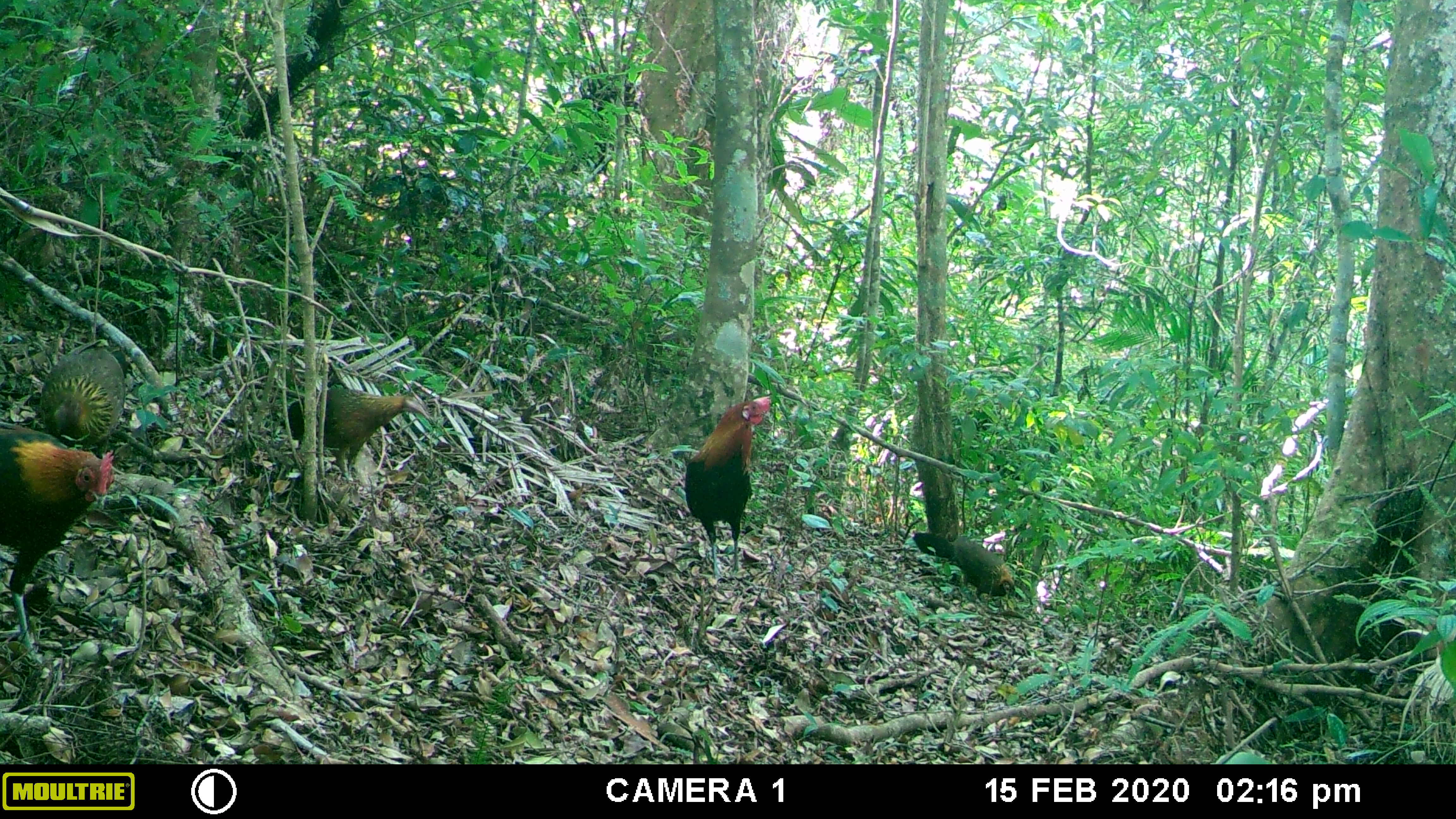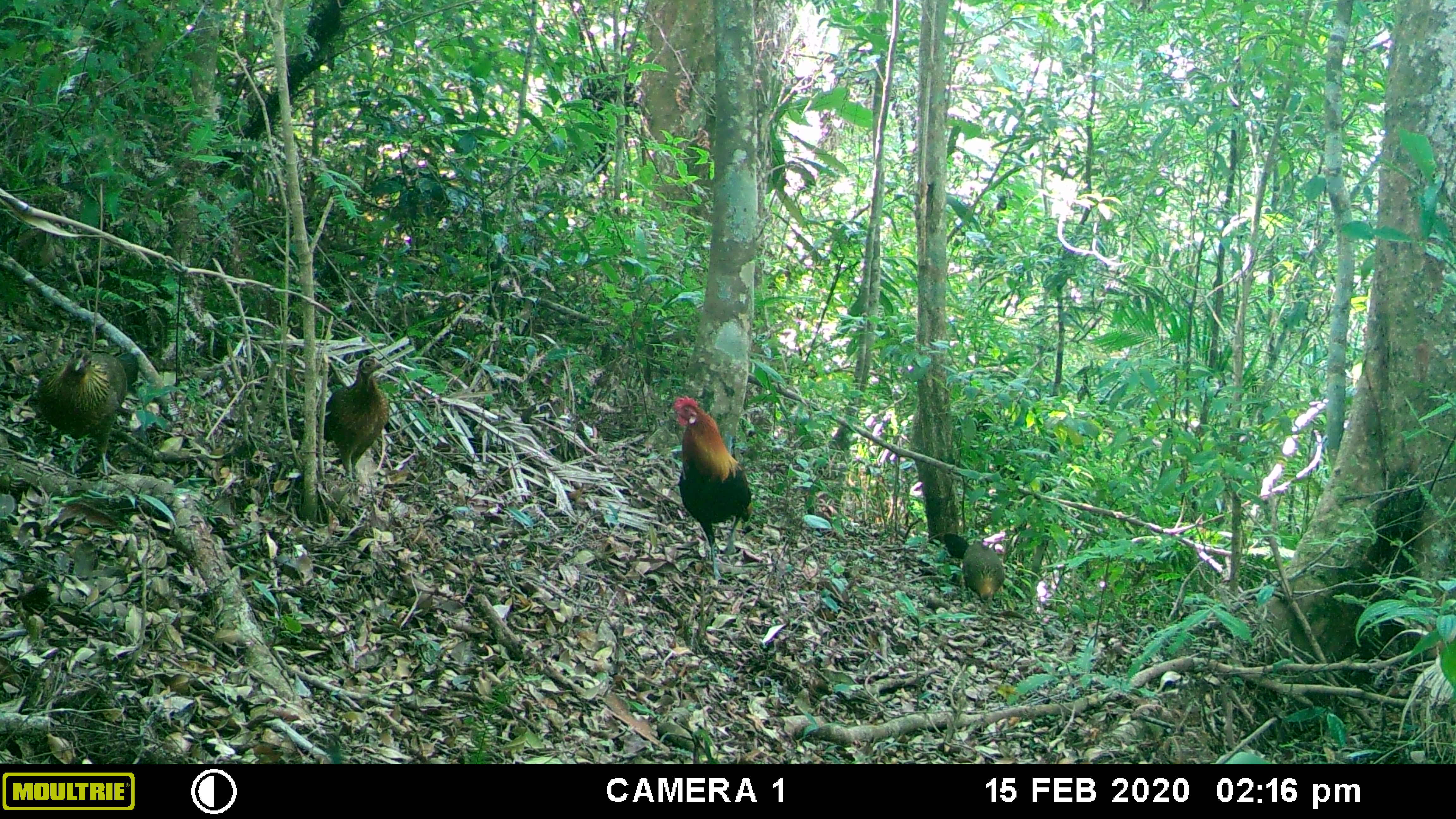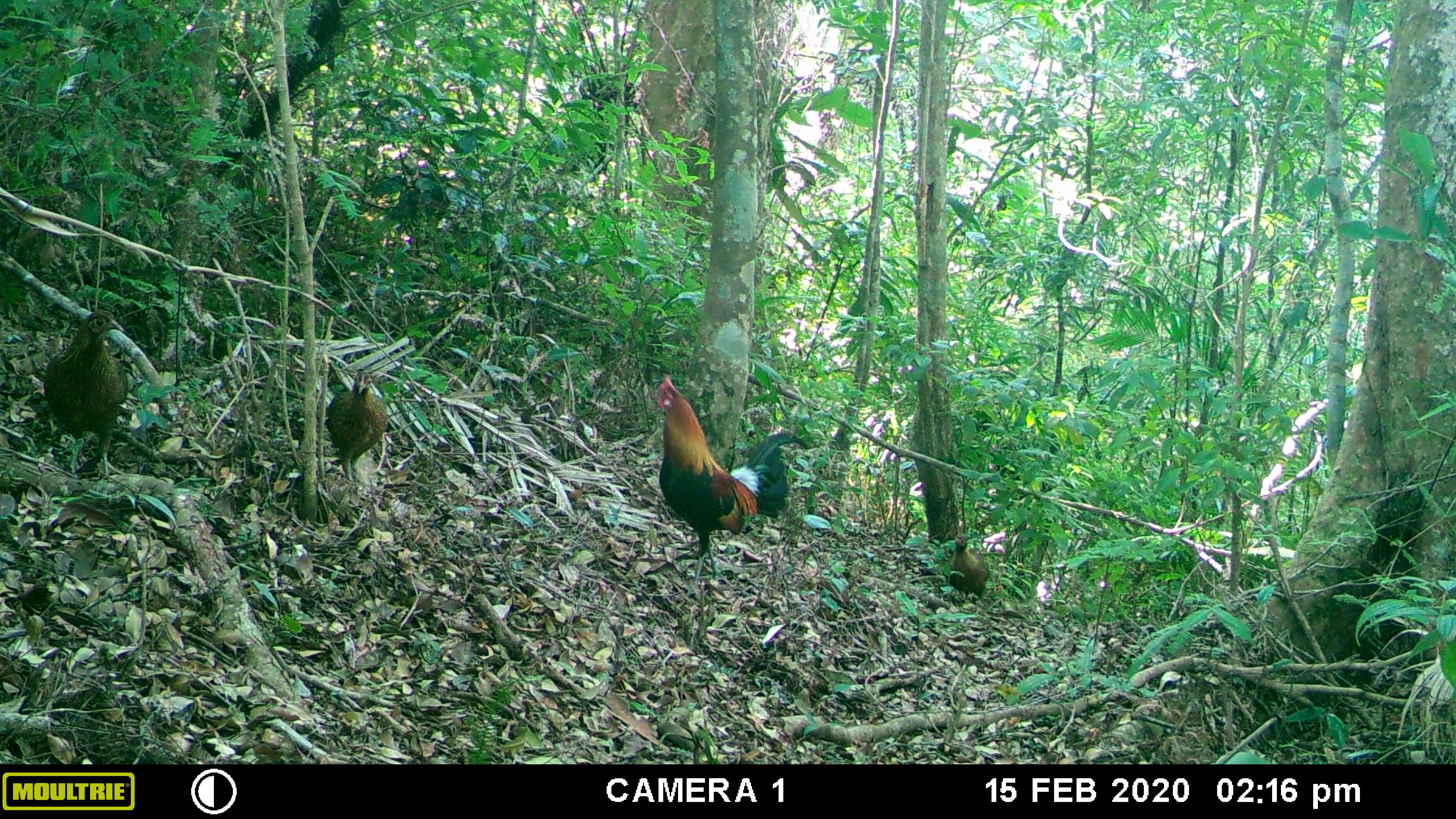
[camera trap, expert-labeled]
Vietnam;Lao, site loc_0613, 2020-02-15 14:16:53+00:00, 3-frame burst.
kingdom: Animalia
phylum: Chordata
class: Aves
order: Galliformes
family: Phasianidae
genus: Gallus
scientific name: Gallus gallus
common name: red junglefowl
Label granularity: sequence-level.